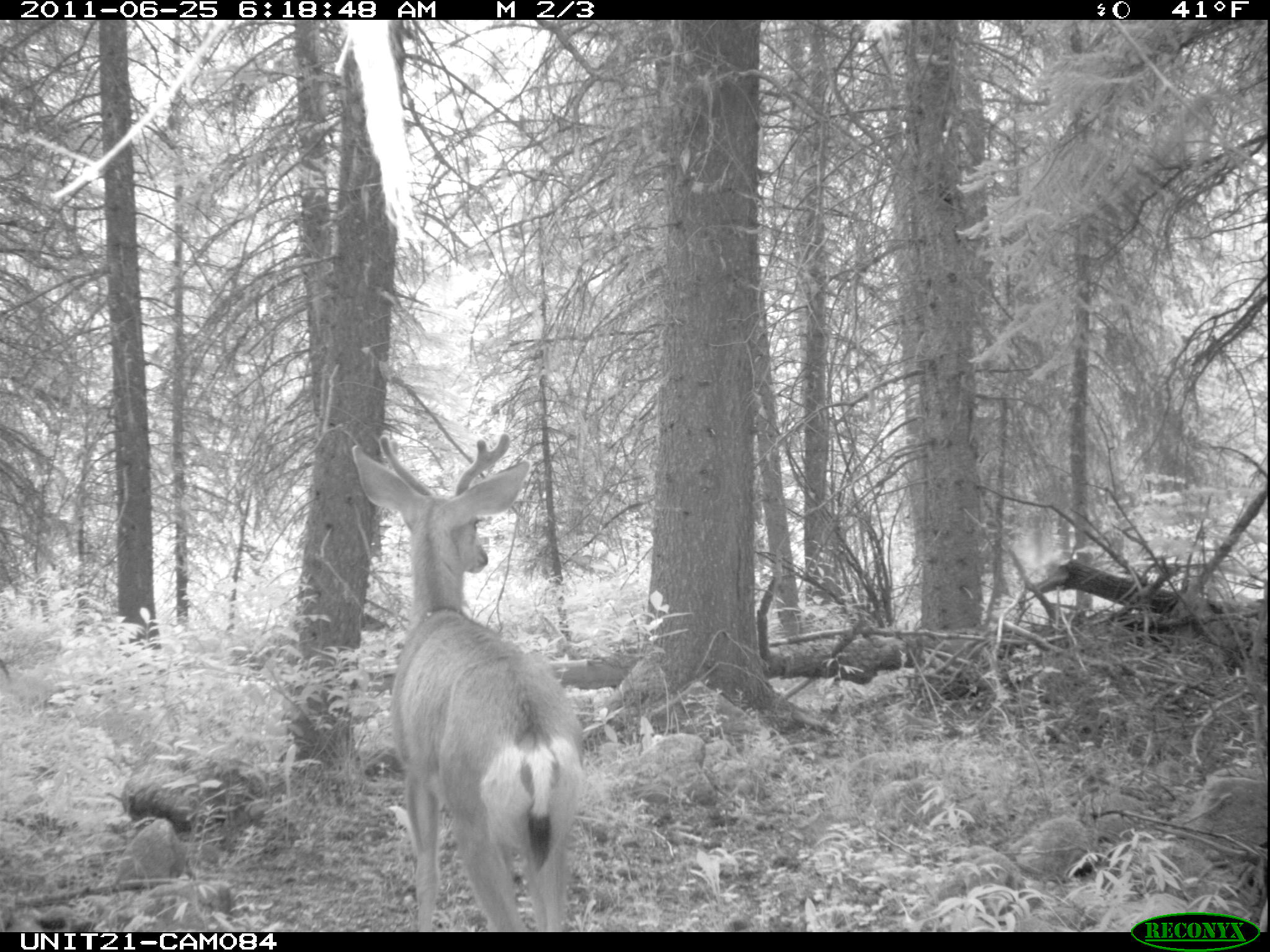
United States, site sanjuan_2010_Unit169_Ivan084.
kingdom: Animalia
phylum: Chordata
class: Mammalia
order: Artiodactyla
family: Cervidae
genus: Odocoileus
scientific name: Odocoileus hemionus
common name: mule deer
Odocoileus hemionus (mule deer).